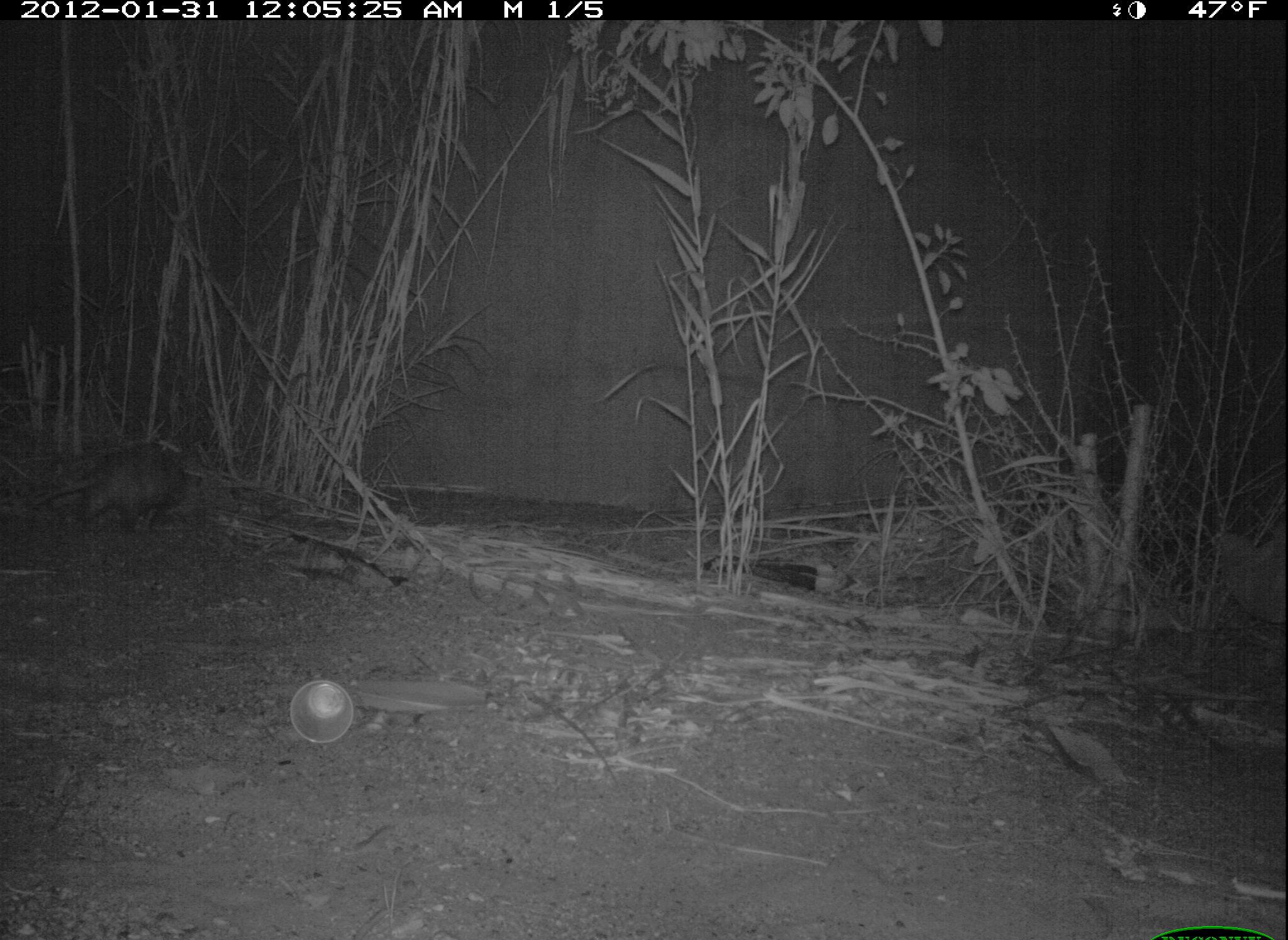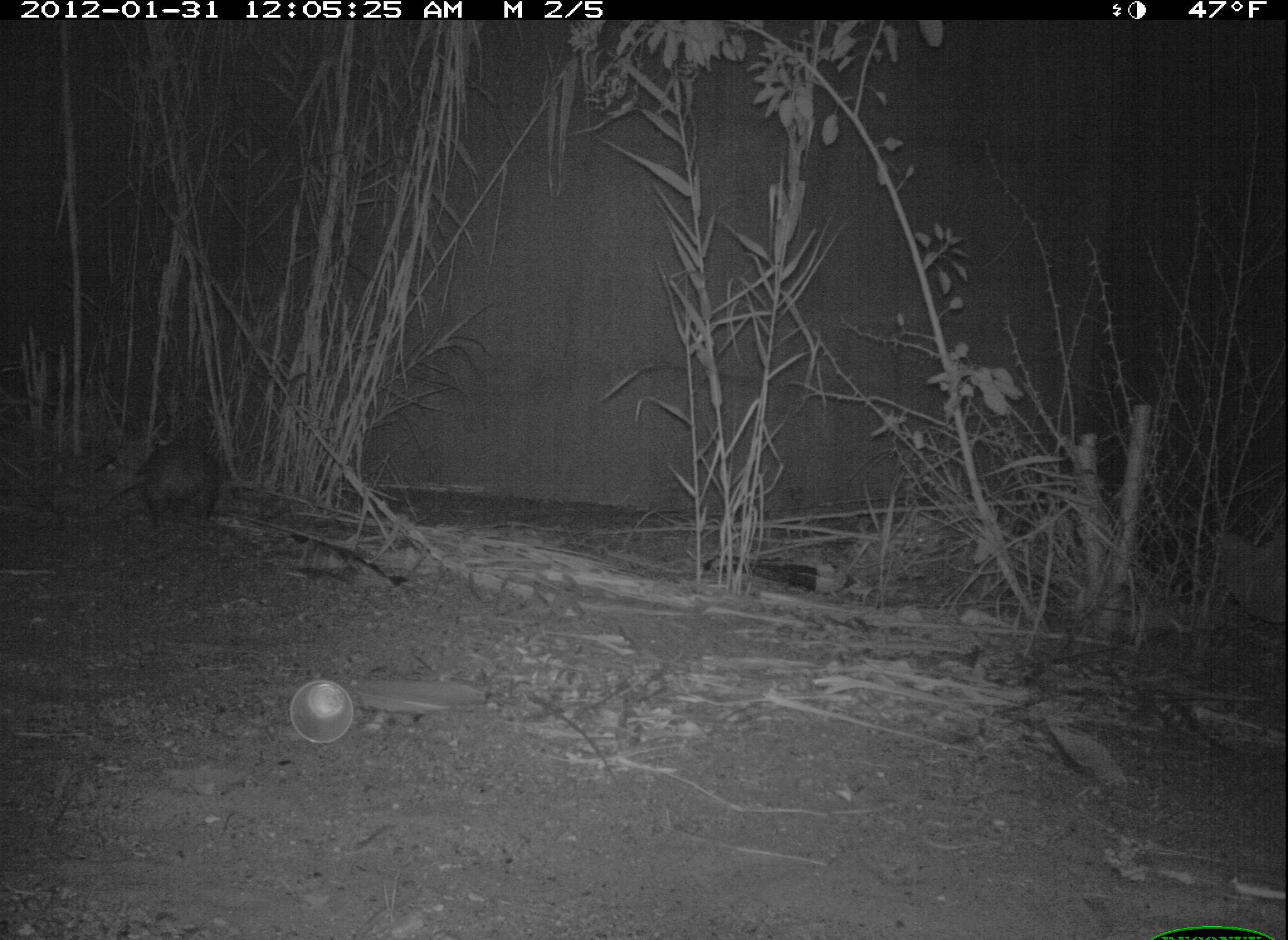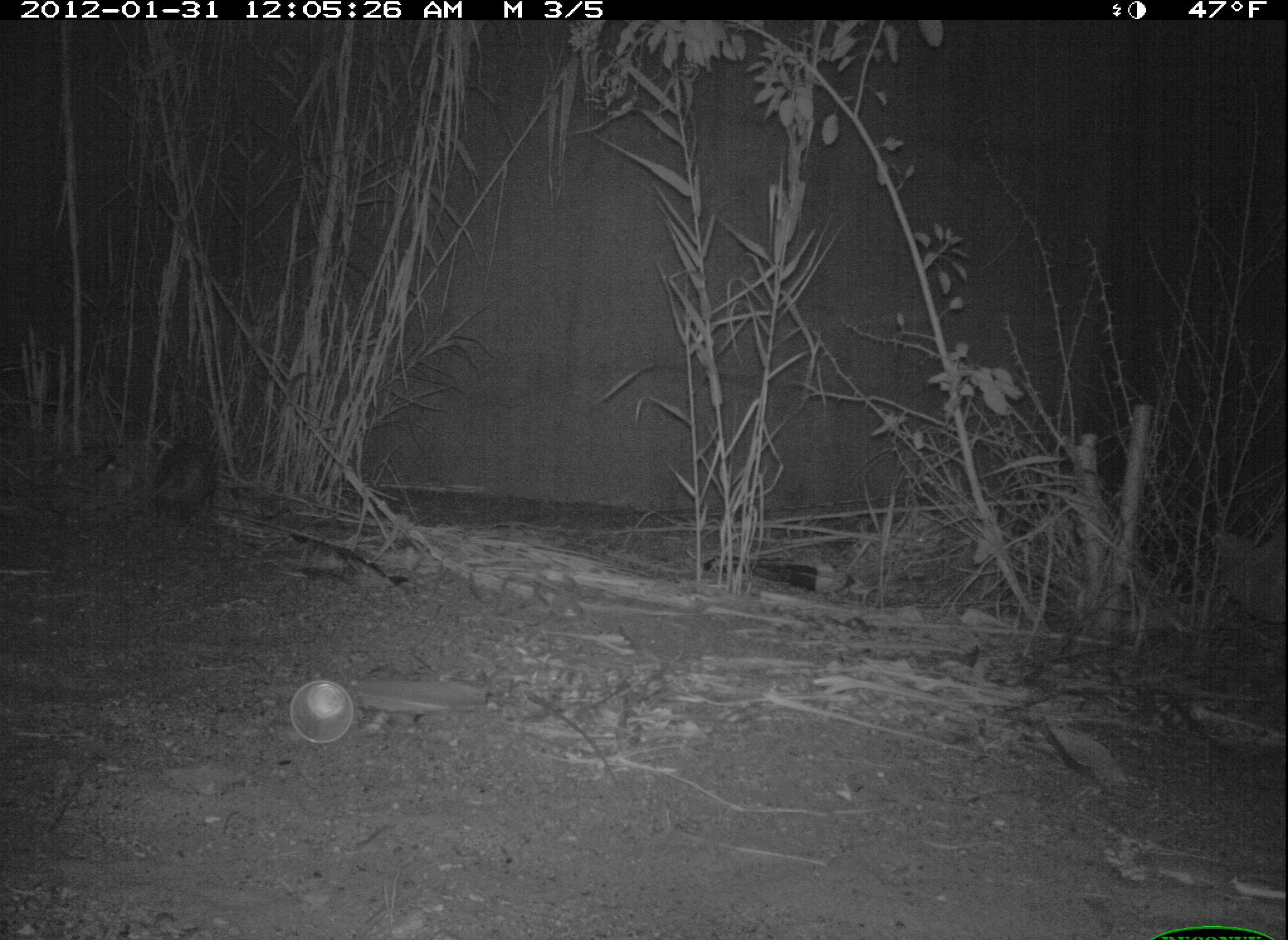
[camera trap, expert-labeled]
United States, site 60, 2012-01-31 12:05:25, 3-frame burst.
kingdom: Animalia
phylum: Chordata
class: Mammalia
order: Didelphimorphia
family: Didelphidae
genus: Didelphis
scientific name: Didelphis virginiana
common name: virginia opossum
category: opossum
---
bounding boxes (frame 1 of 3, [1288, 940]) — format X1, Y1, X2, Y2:
opossum: 30, 447, 195, 532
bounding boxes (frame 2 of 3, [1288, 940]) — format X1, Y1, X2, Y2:
opossum: 108, 438, 222, 530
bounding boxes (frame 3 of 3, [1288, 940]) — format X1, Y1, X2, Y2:
opossum: 133, 440, 219, 523